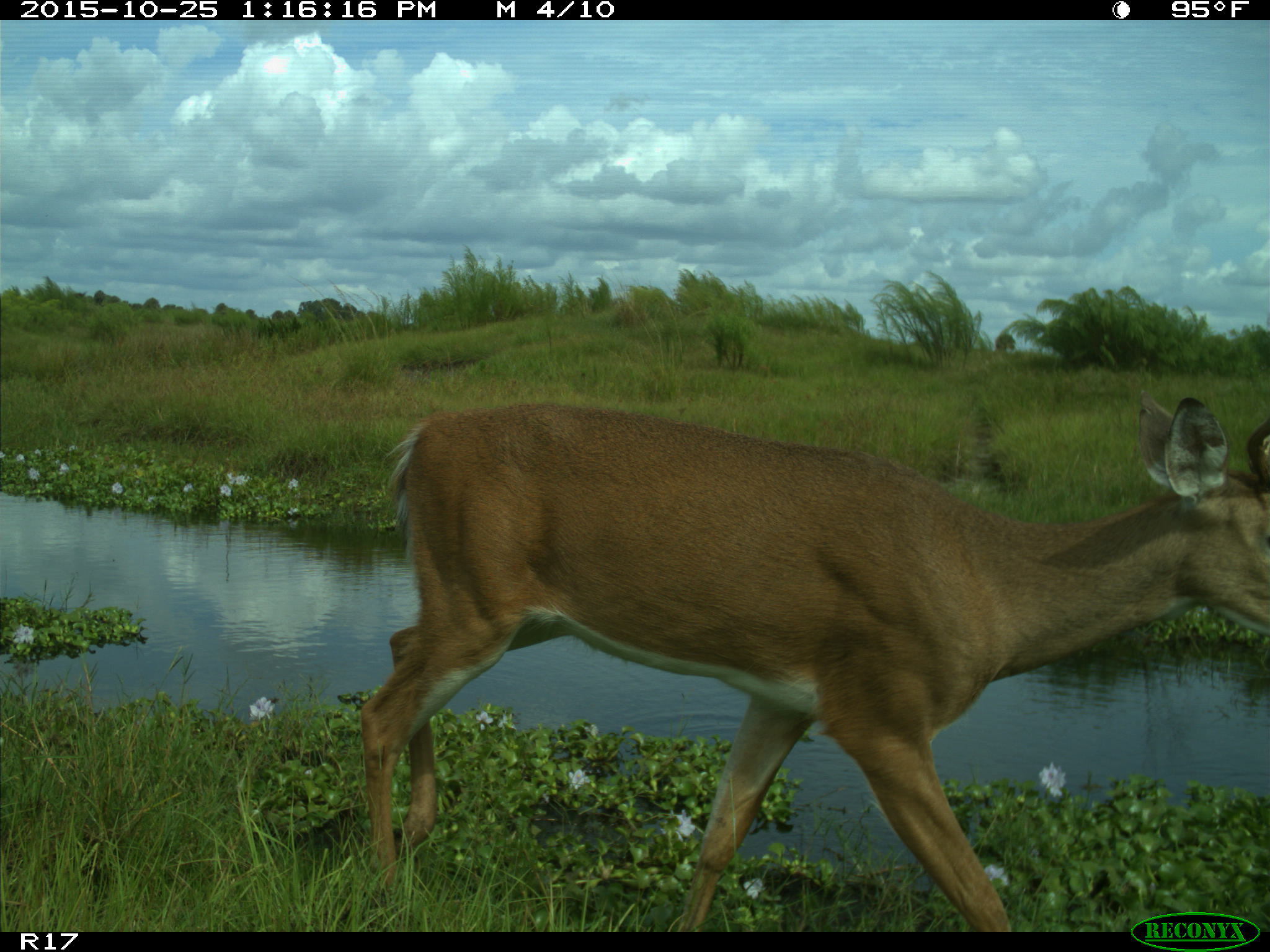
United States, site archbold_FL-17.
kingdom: Animalia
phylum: Chordata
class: Mammalia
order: Artiodactyla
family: Cervidae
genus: Odocoileus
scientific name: Odocoileus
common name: deer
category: unidentified deer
Unidentified deer (deer) (Odocoileus).